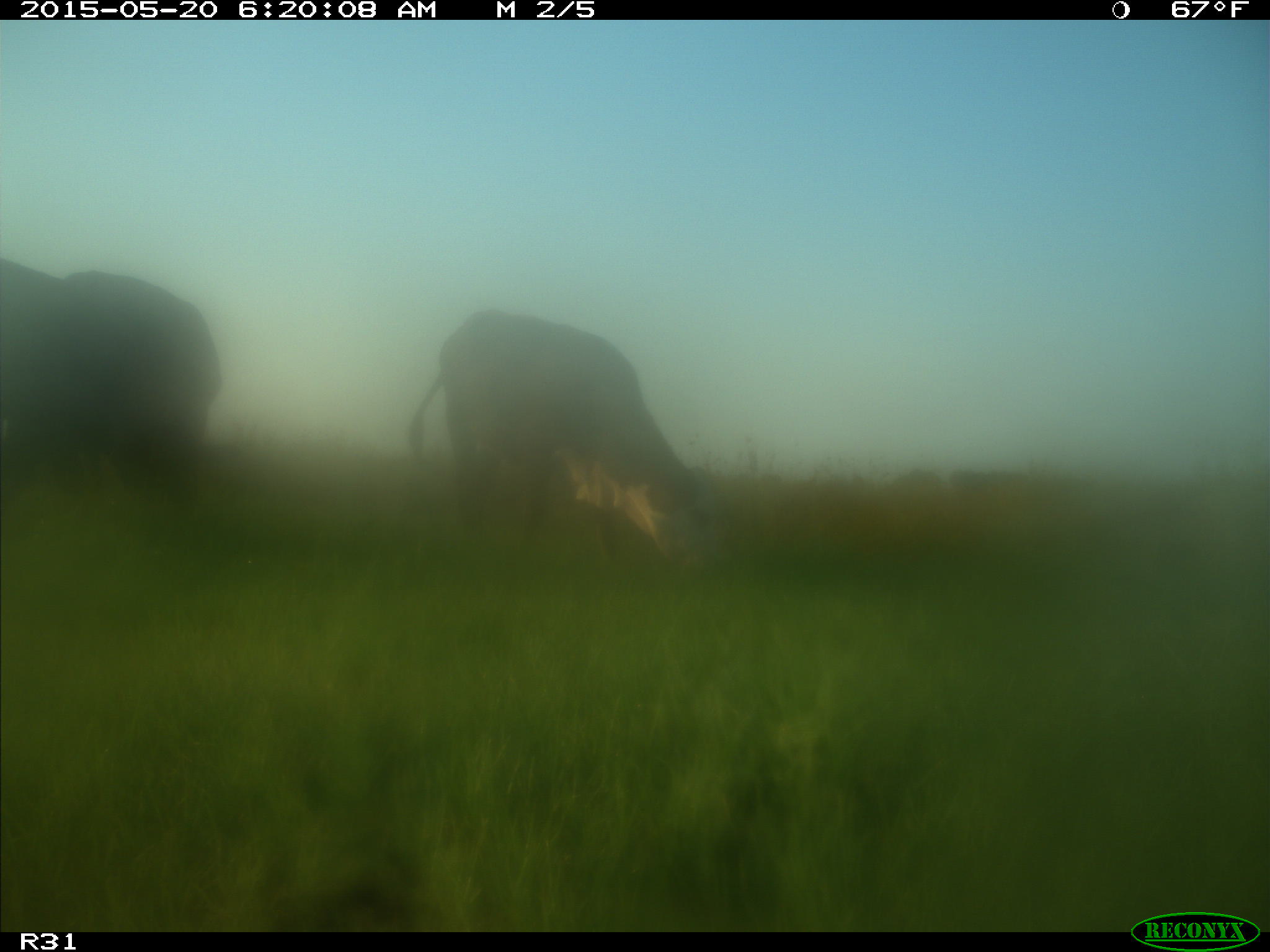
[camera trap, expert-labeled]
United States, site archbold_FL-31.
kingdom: Animalia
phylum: Chordata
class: Mammalia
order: Artiodactyla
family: Bovidae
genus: Bos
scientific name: Bos taurus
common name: domestic cow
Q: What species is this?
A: Bos taurus (domestic cow).